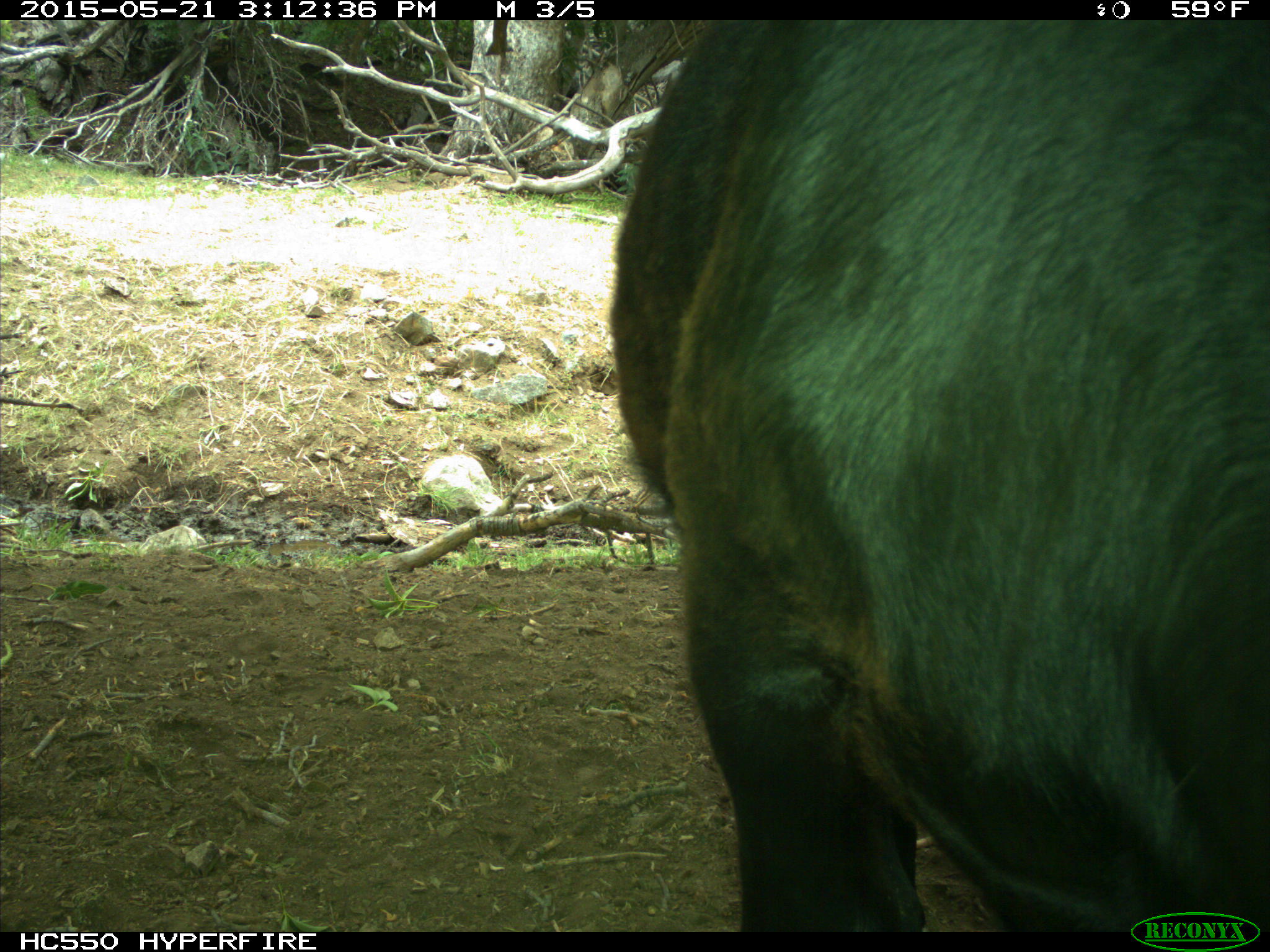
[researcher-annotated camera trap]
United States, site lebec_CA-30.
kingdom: Animalia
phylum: Chordata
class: Mammalia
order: Artiodactyla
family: Bovidae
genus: Bos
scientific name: Bos taurus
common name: domestic cow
Bos taurus (domestic cow).